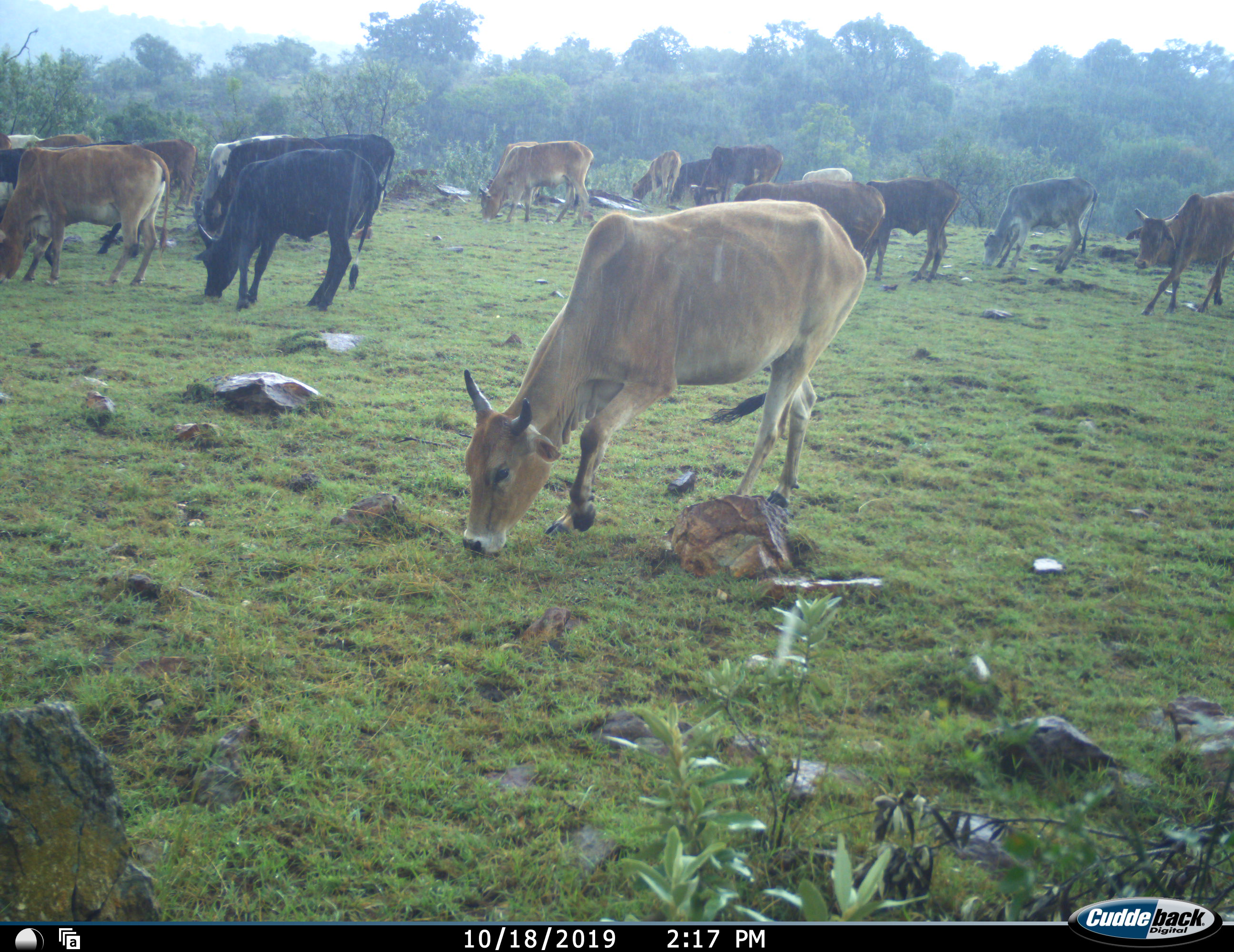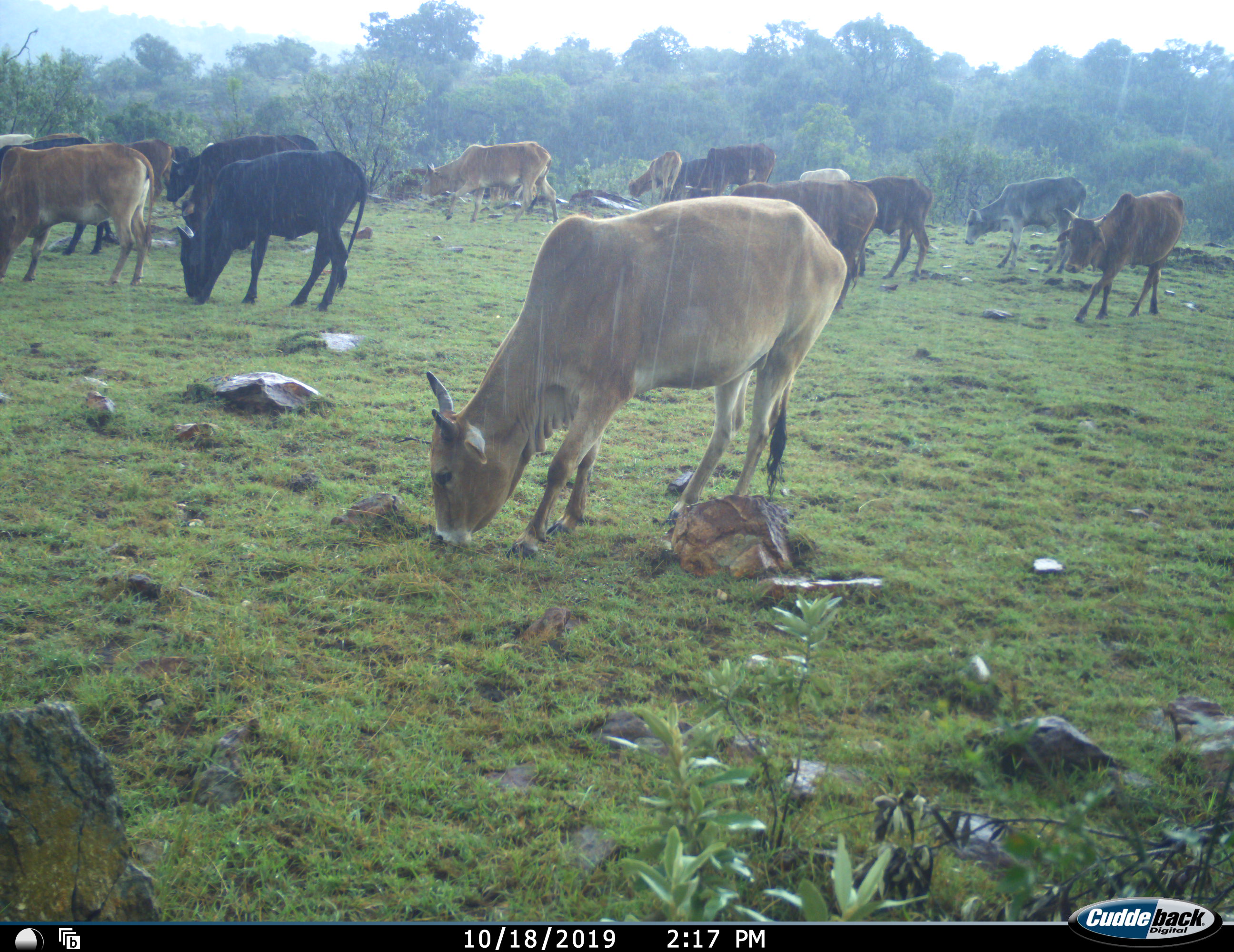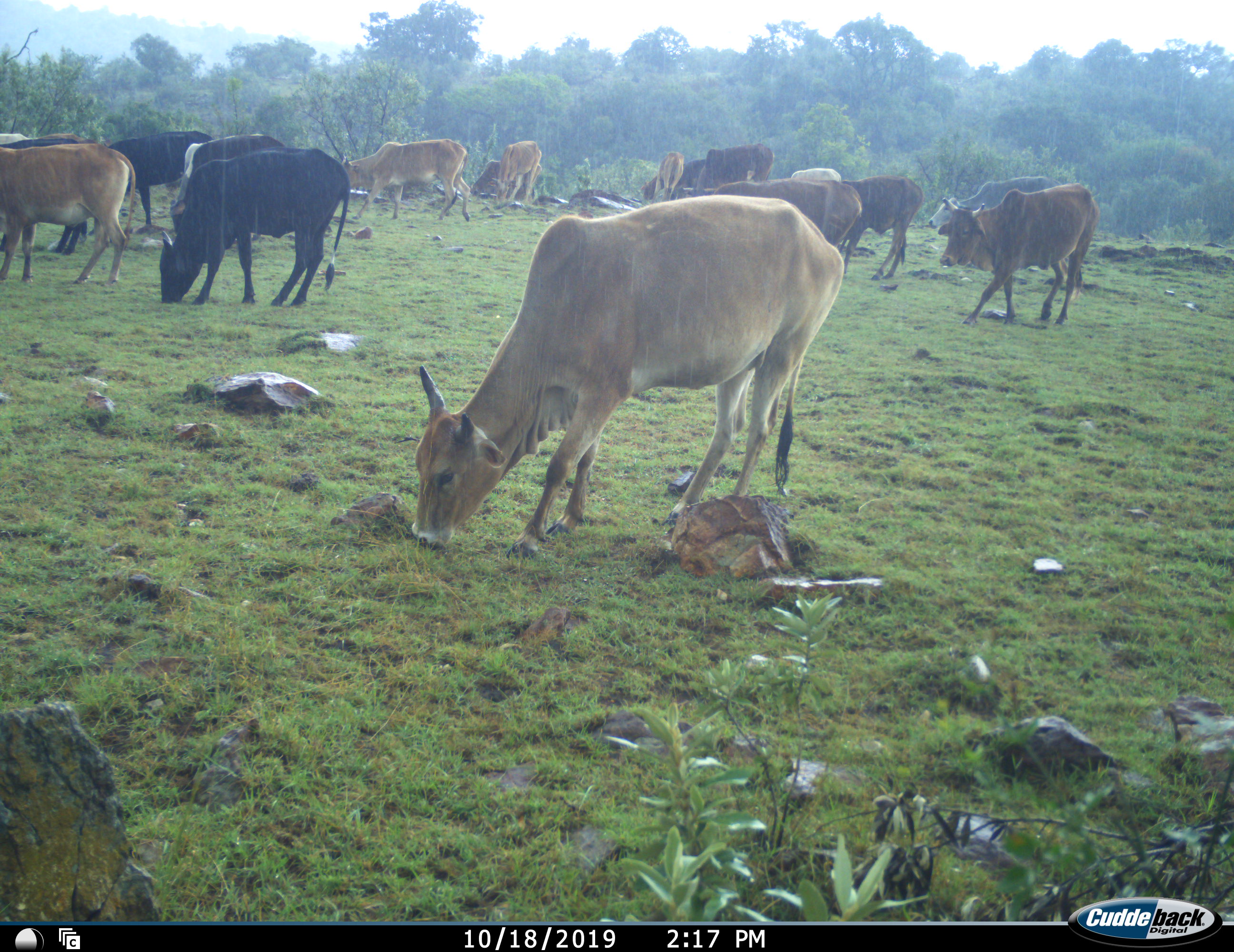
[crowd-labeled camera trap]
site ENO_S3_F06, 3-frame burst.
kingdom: Animalia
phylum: Chordata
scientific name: Vertebrata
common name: domestic animal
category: domesticanimal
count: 11-50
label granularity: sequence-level